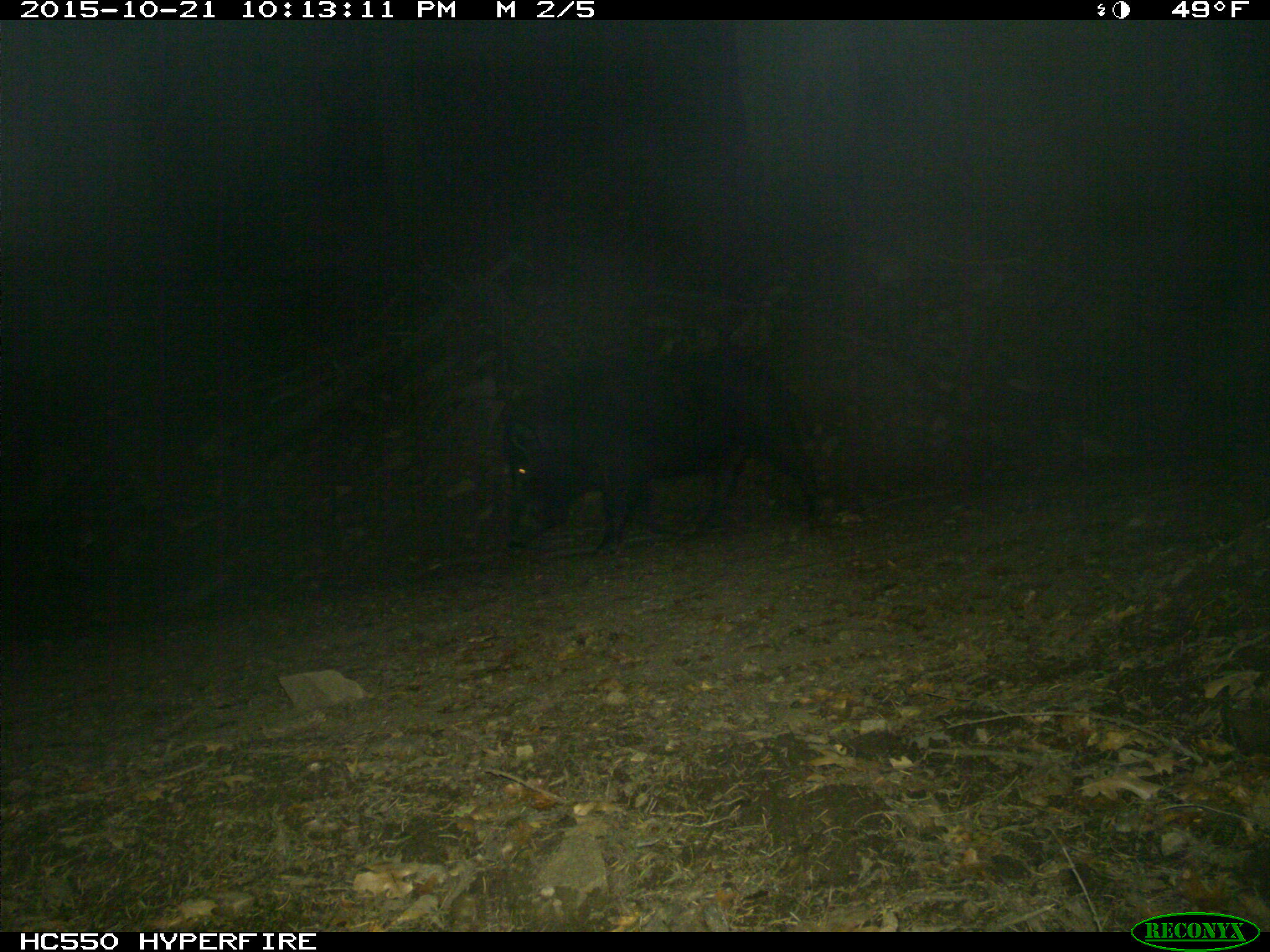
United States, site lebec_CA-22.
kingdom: Animalia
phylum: Chordata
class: Mammalia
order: Artiodactyla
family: Suidae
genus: Sus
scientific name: Sus scrofa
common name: wild boar